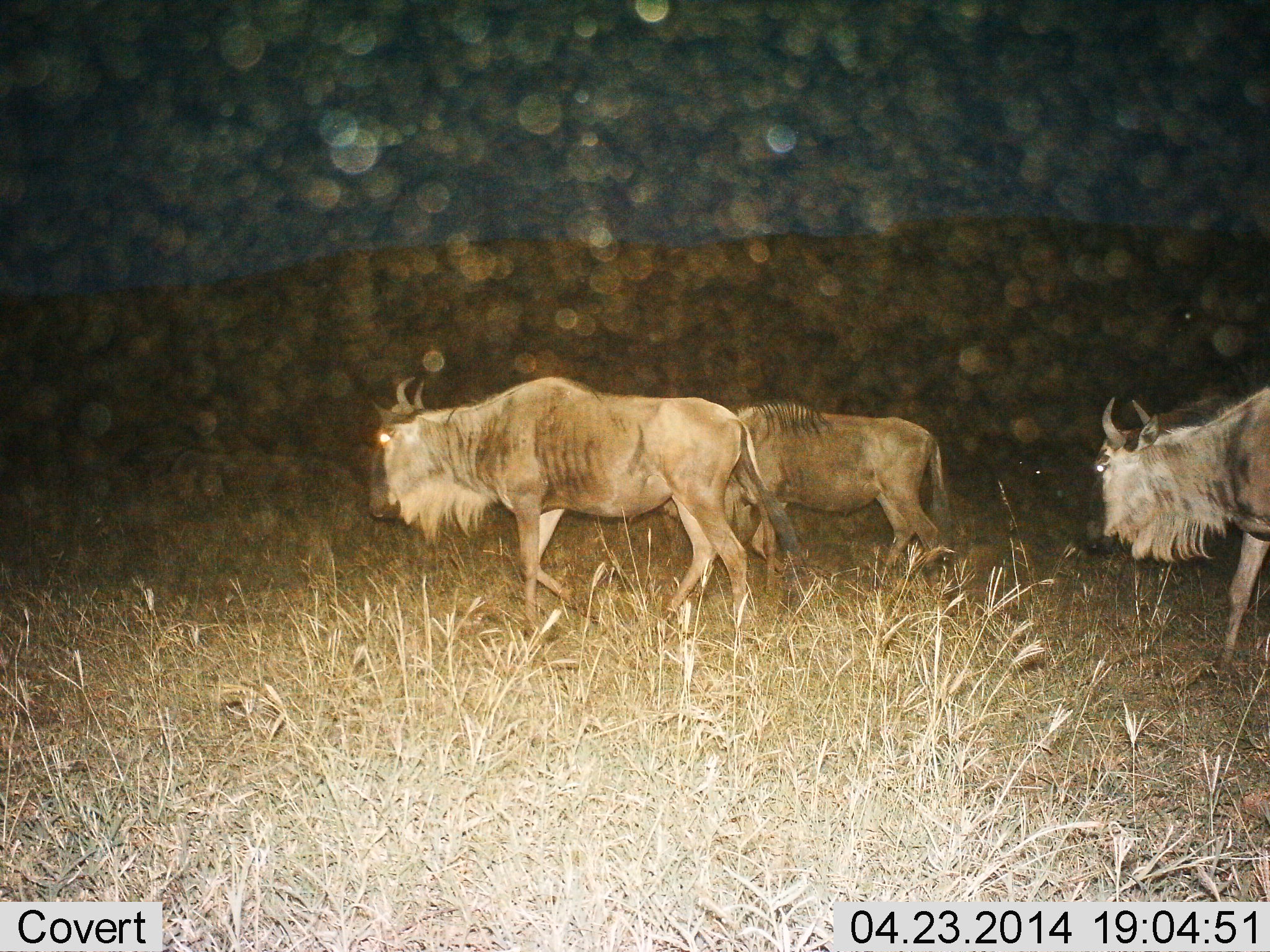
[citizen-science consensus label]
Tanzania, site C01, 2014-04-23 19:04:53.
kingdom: Animalia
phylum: Chordata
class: Mammalia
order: Artiodactyla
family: Bovidae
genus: Connochaetes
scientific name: Connochaetes taurinus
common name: blue wildebeest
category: wildebeest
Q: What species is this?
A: Wildebeest (blue wildebeest) (Connochaetes taurinus).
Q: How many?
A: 3.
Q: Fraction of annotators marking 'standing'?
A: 0%.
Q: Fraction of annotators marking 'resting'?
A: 0%.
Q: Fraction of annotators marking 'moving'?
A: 100%.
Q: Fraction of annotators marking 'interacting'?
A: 0%.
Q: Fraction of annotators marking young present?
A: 0%.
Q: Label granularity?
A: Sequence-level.